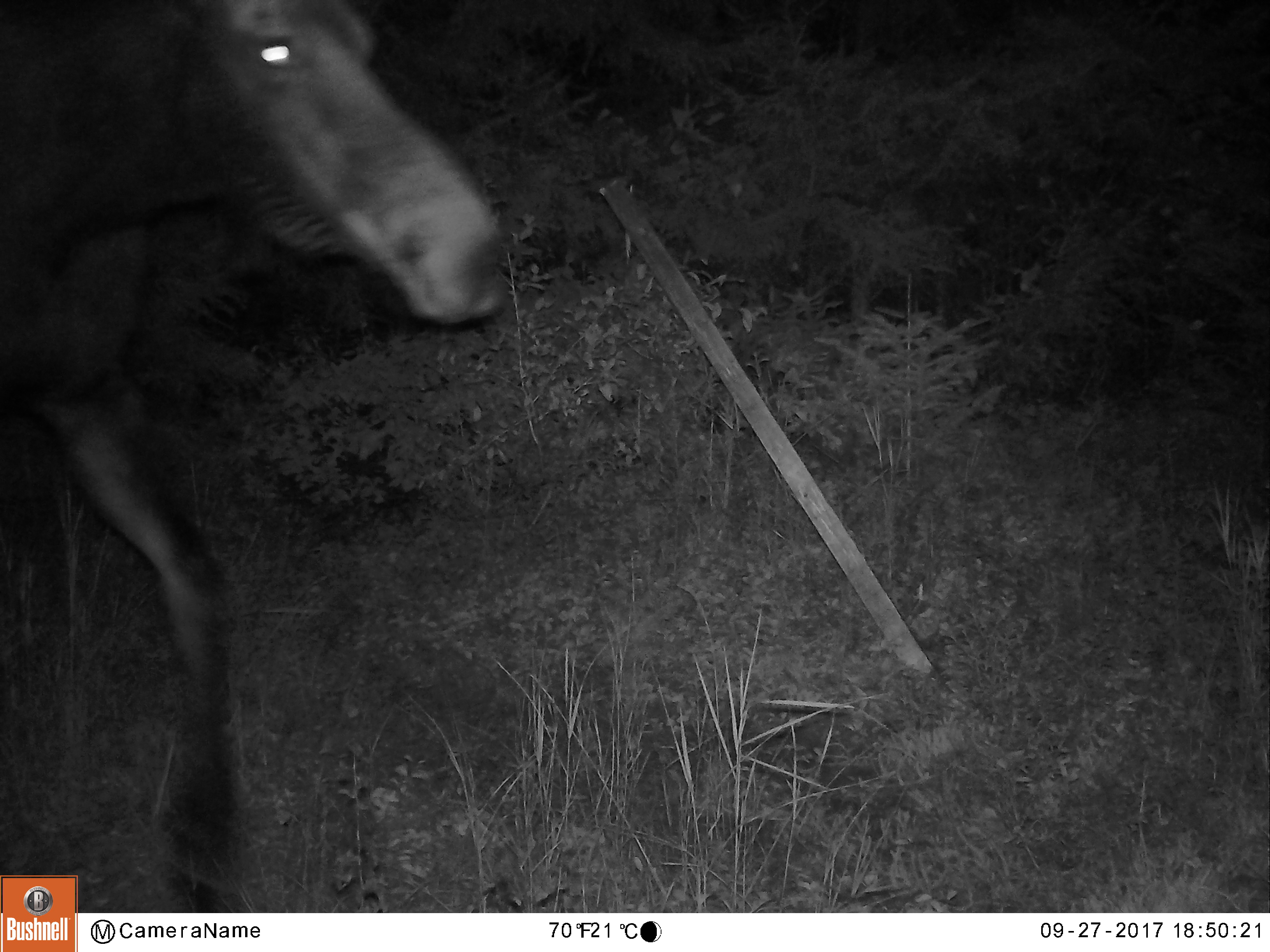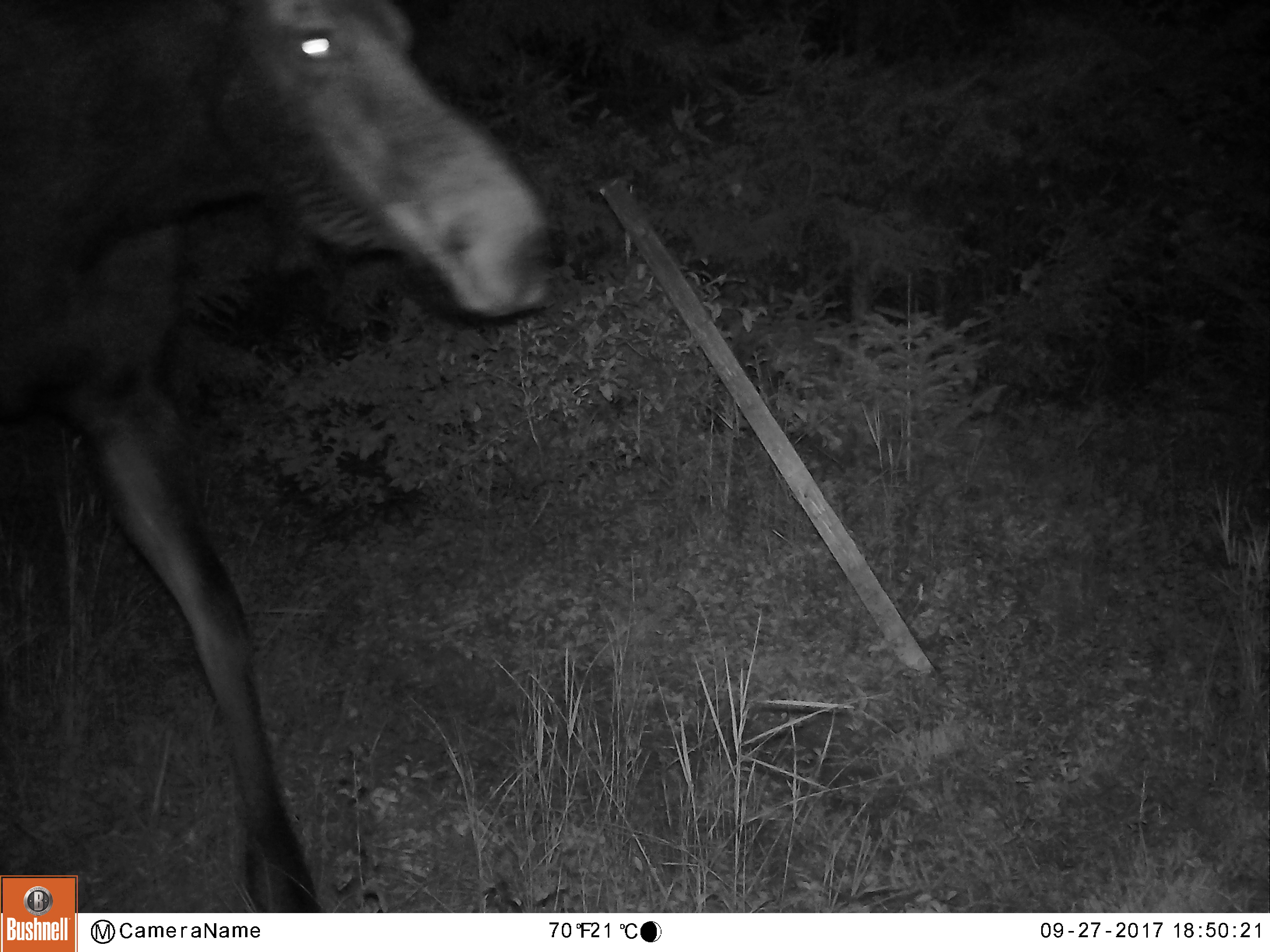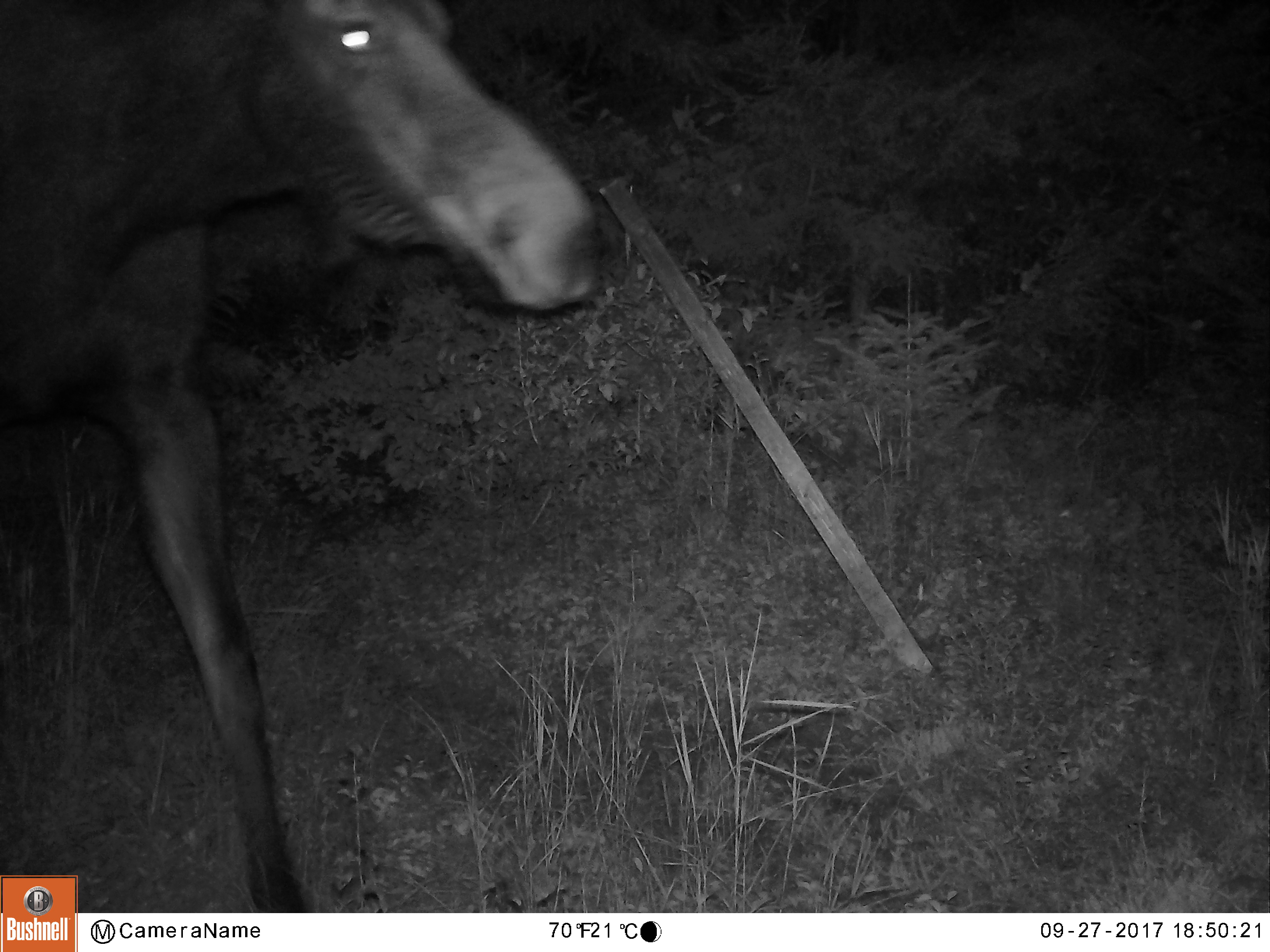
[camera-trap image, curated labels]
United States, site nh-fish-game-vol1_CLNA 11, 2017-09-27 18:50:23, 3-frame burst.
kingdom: Animalia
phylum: Chordata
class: Mammalia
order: Artiodactyla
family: Cervidae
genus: Alces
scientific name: Alces alces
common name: moose